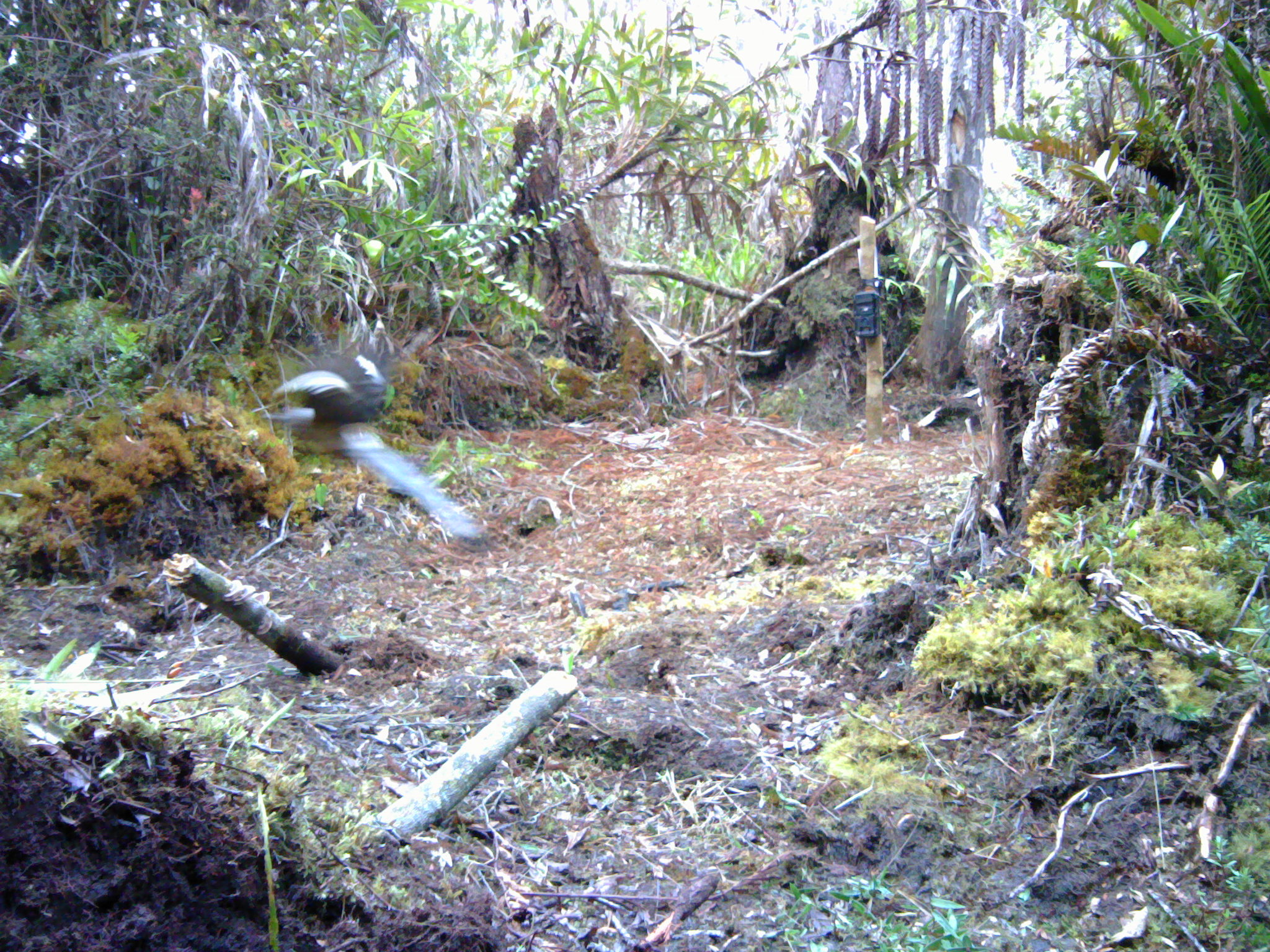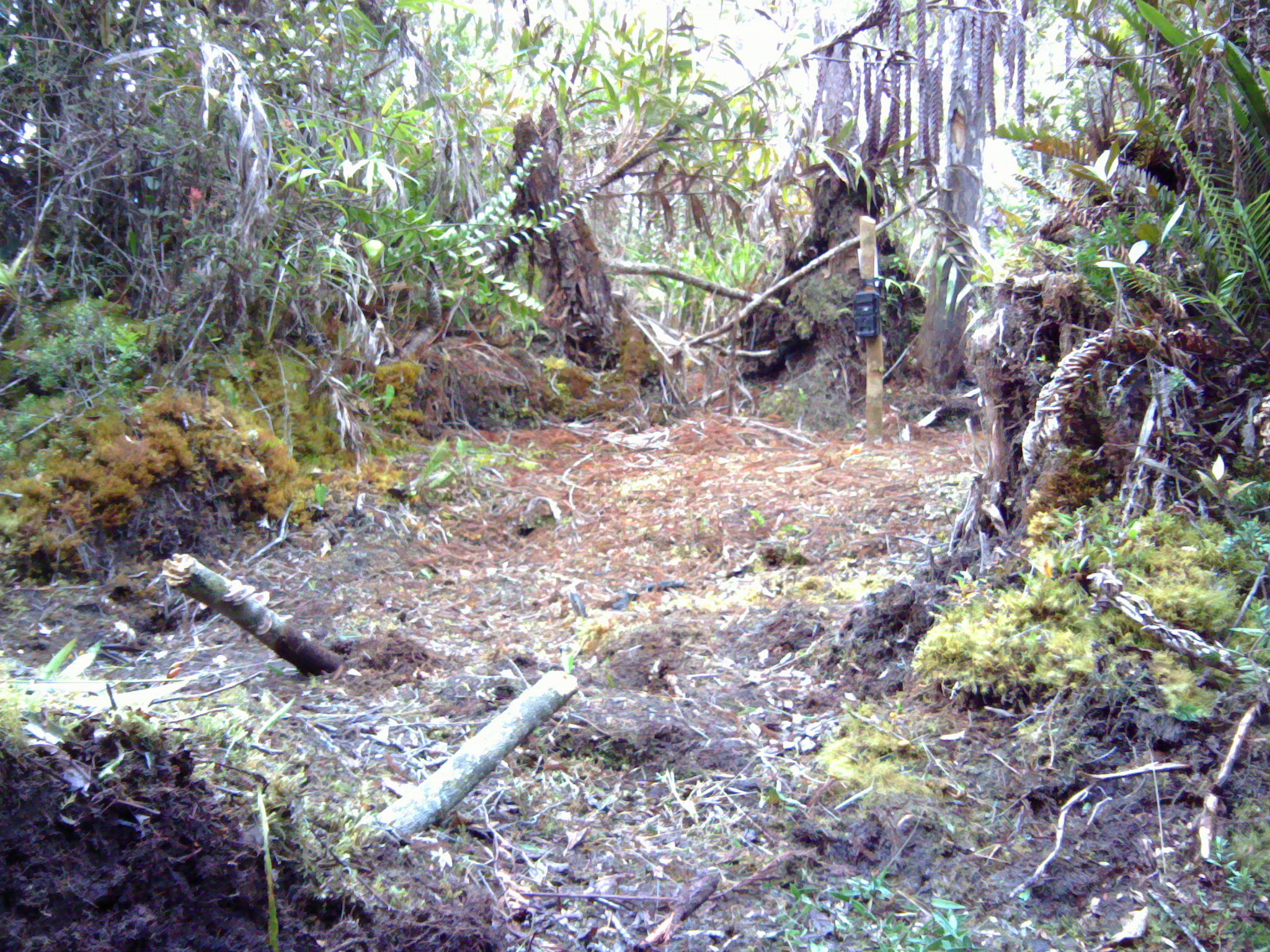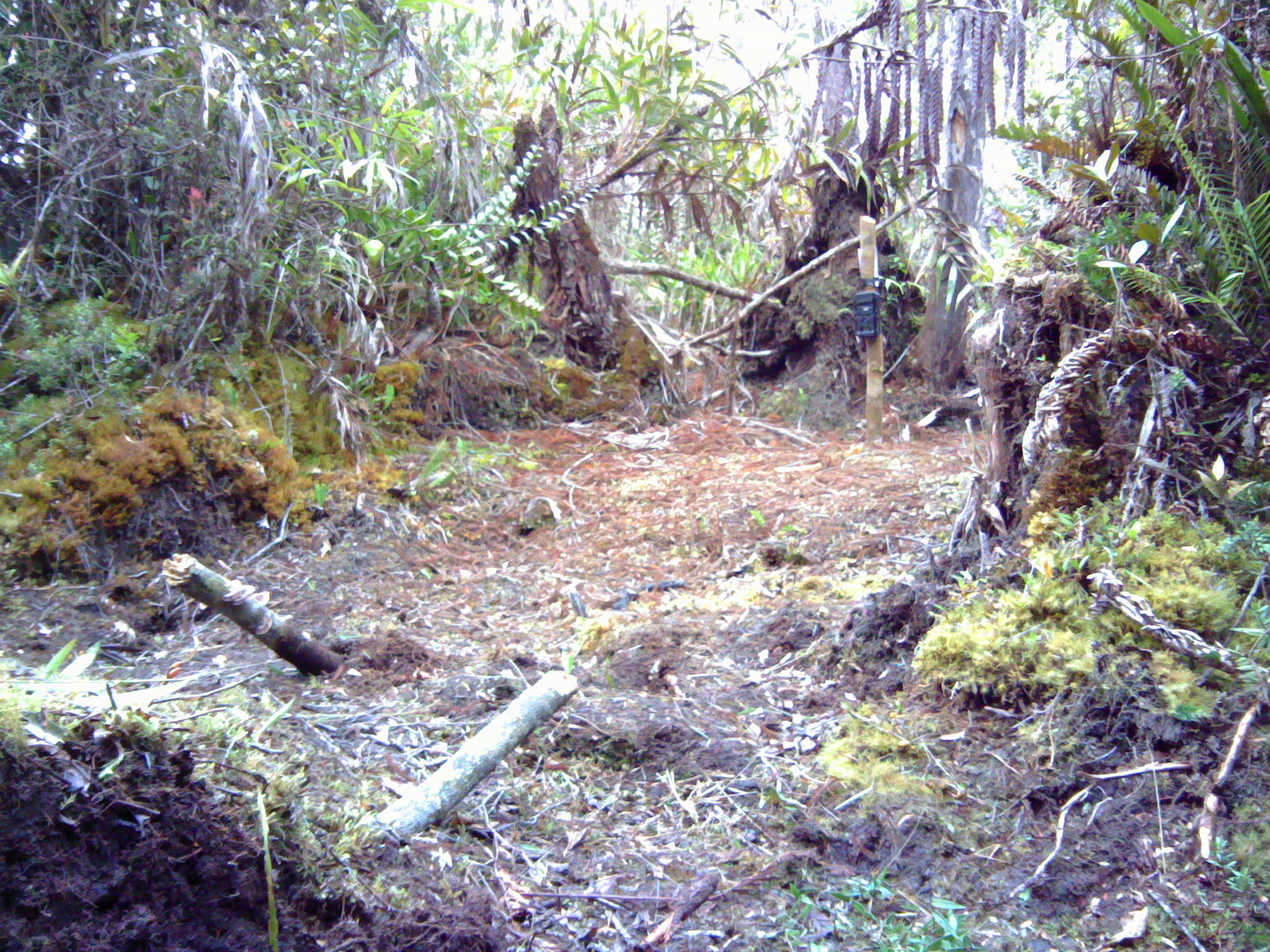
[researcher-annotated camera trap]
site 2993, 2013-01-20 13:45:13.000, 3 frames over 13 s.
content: unidentified animal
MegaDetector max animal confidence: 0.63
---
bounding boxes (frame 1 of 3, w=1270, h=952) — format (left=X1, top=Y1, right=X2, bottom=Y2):
unidentifiable: (left=261, top=348, right=400, bottom=423)